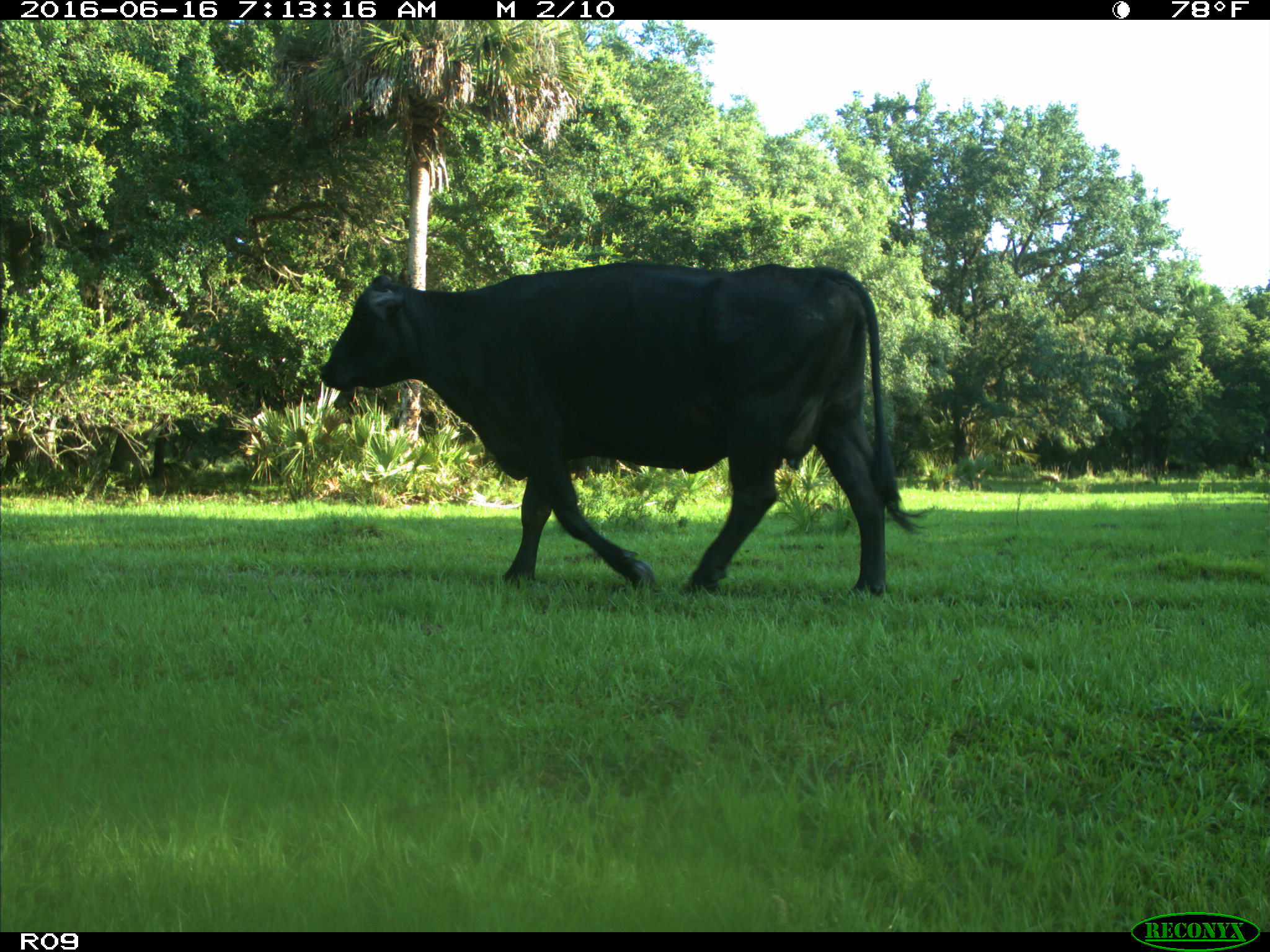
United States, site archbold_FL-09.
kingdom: Animalia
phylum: Chordata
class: Mammalia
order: Artiodactyla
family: Bovidae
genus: Bos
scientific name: Bos taurus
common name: domestic cow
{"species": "Bos taurus (domestic cow)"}